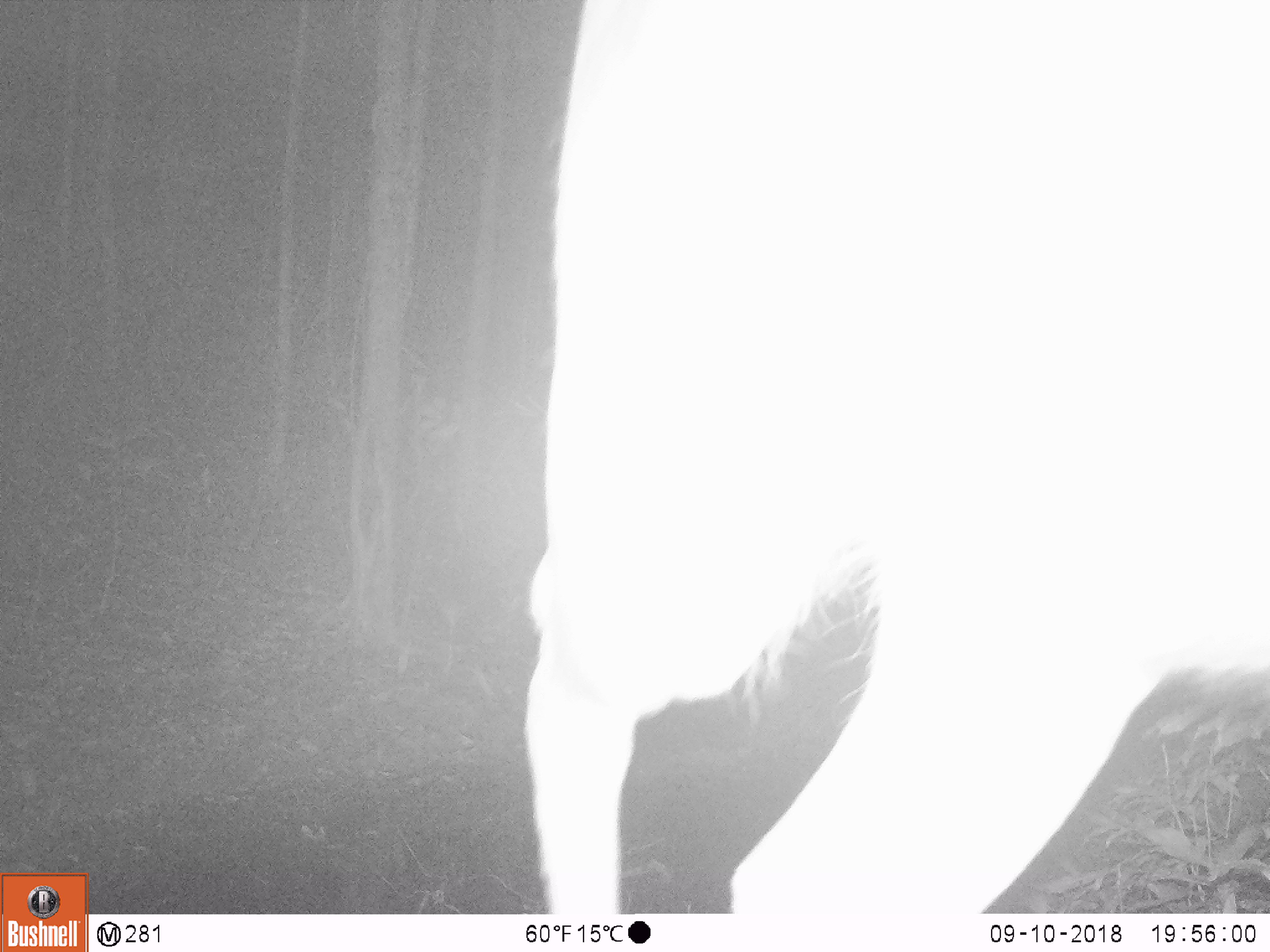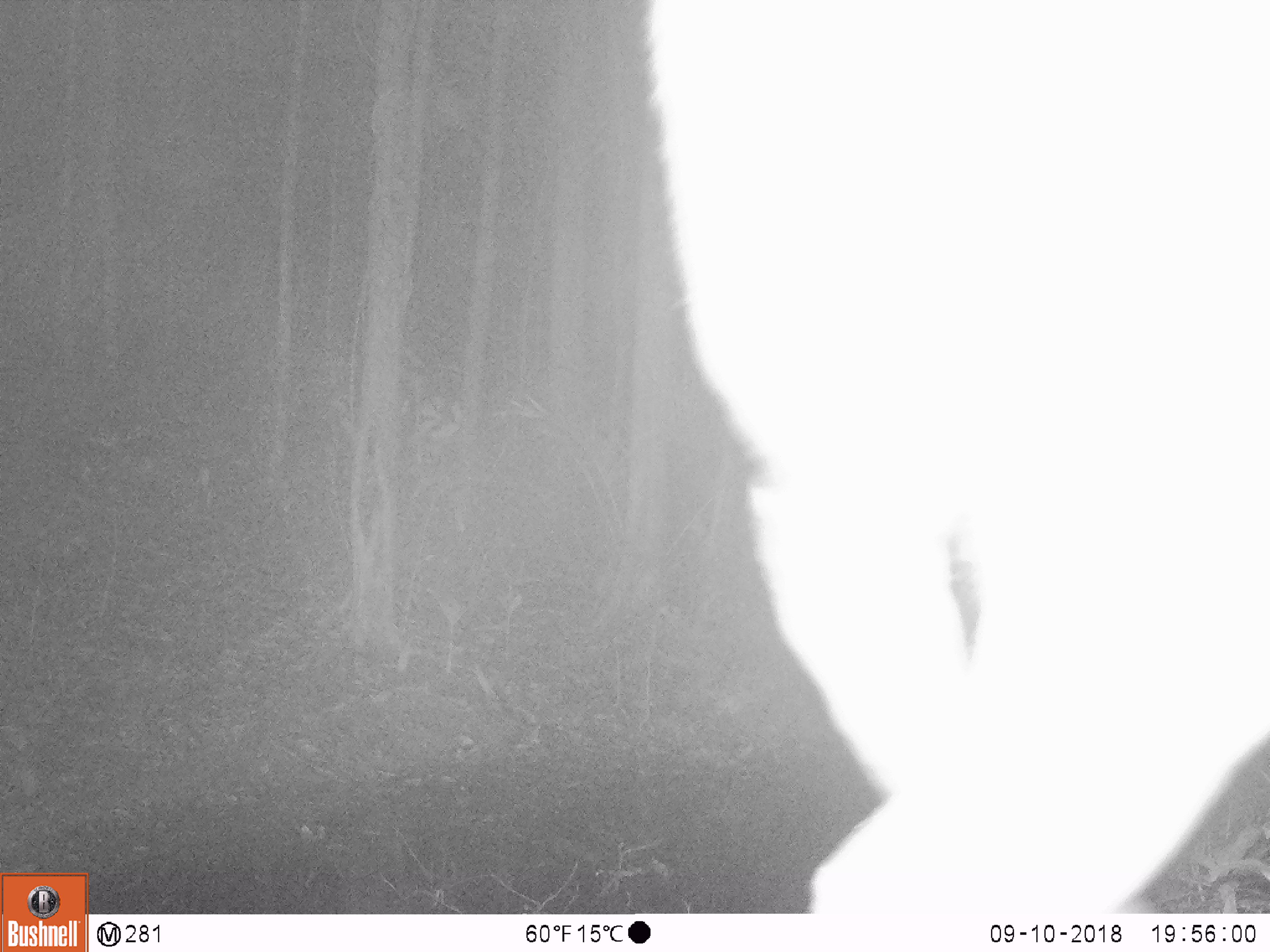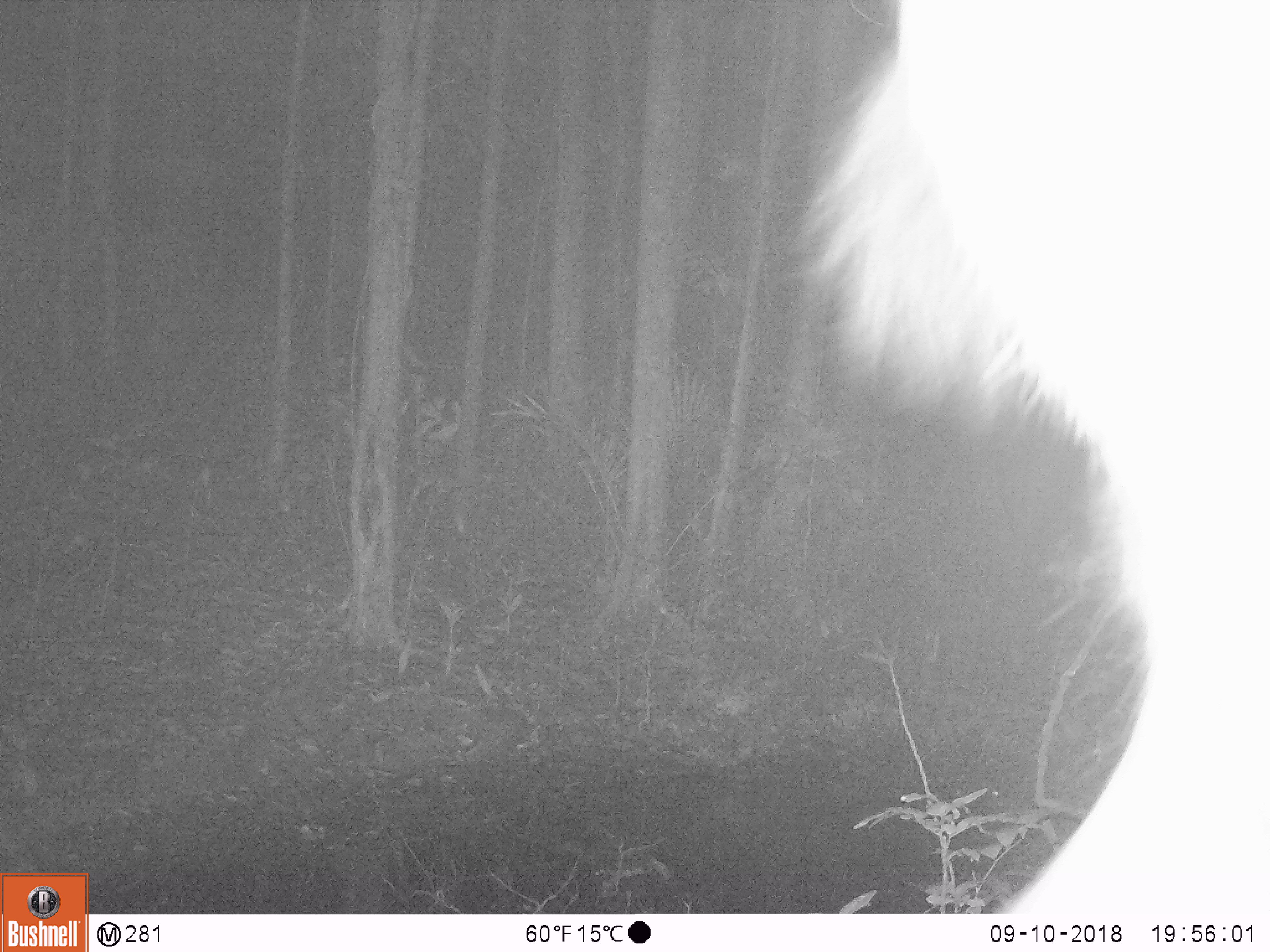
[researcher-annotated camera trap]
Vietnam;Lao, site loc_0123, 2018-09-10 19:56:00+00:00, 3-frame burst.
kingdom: Animalia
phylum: Chordata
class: Mammalia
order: Artiodactyla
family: Cervidae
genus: Rusa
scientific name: Rusa unicolor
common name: sambar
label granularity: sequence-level